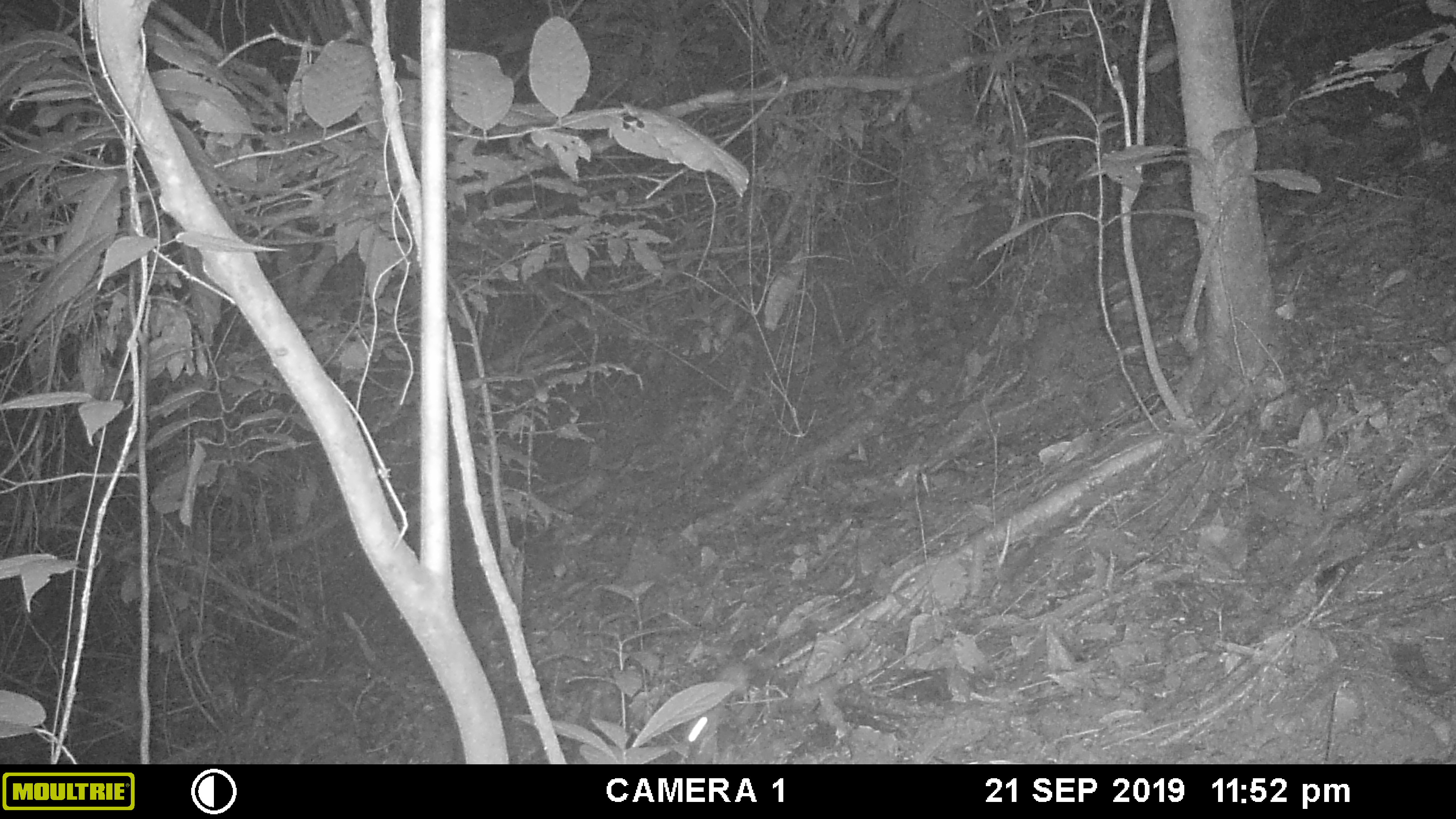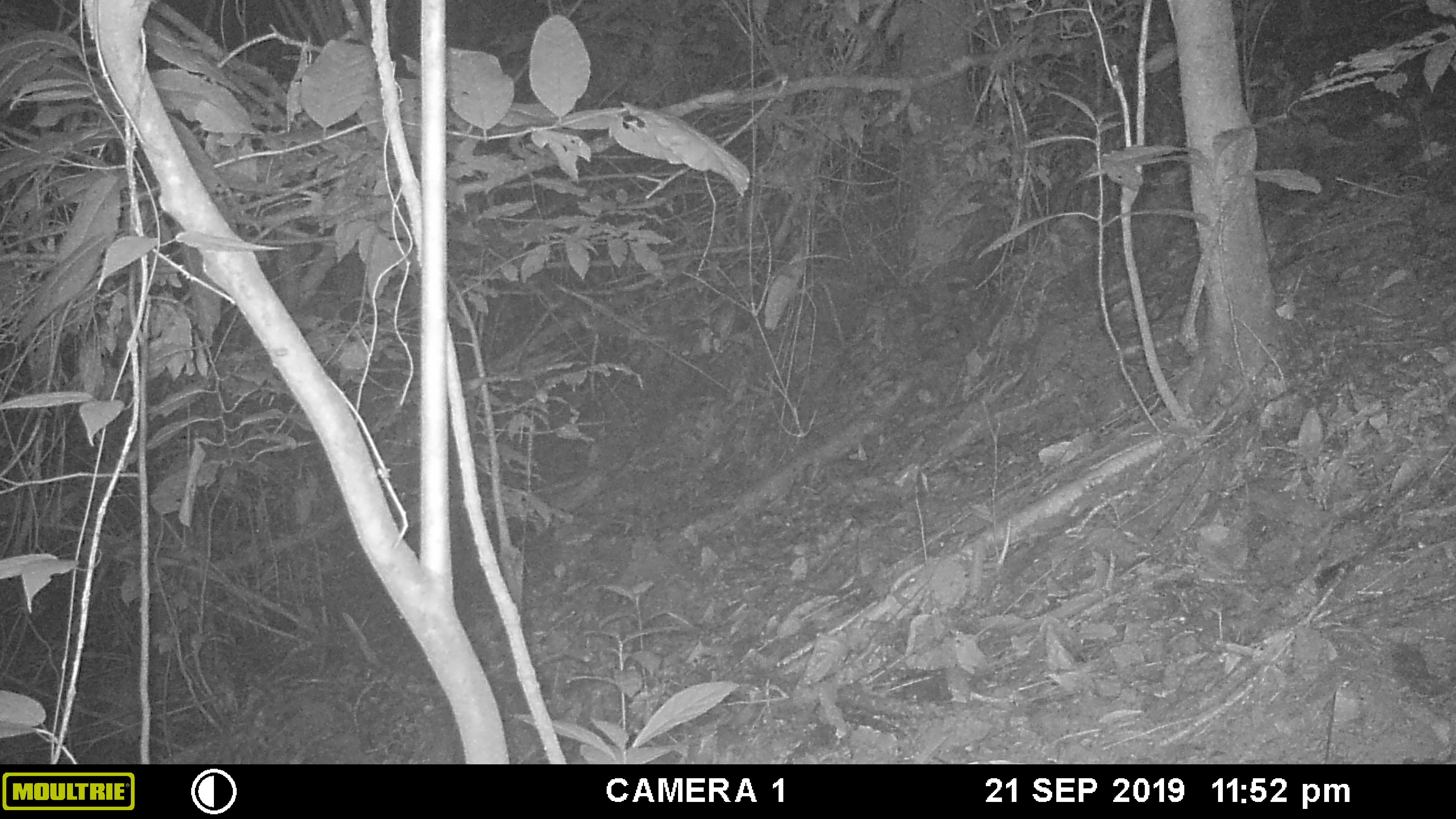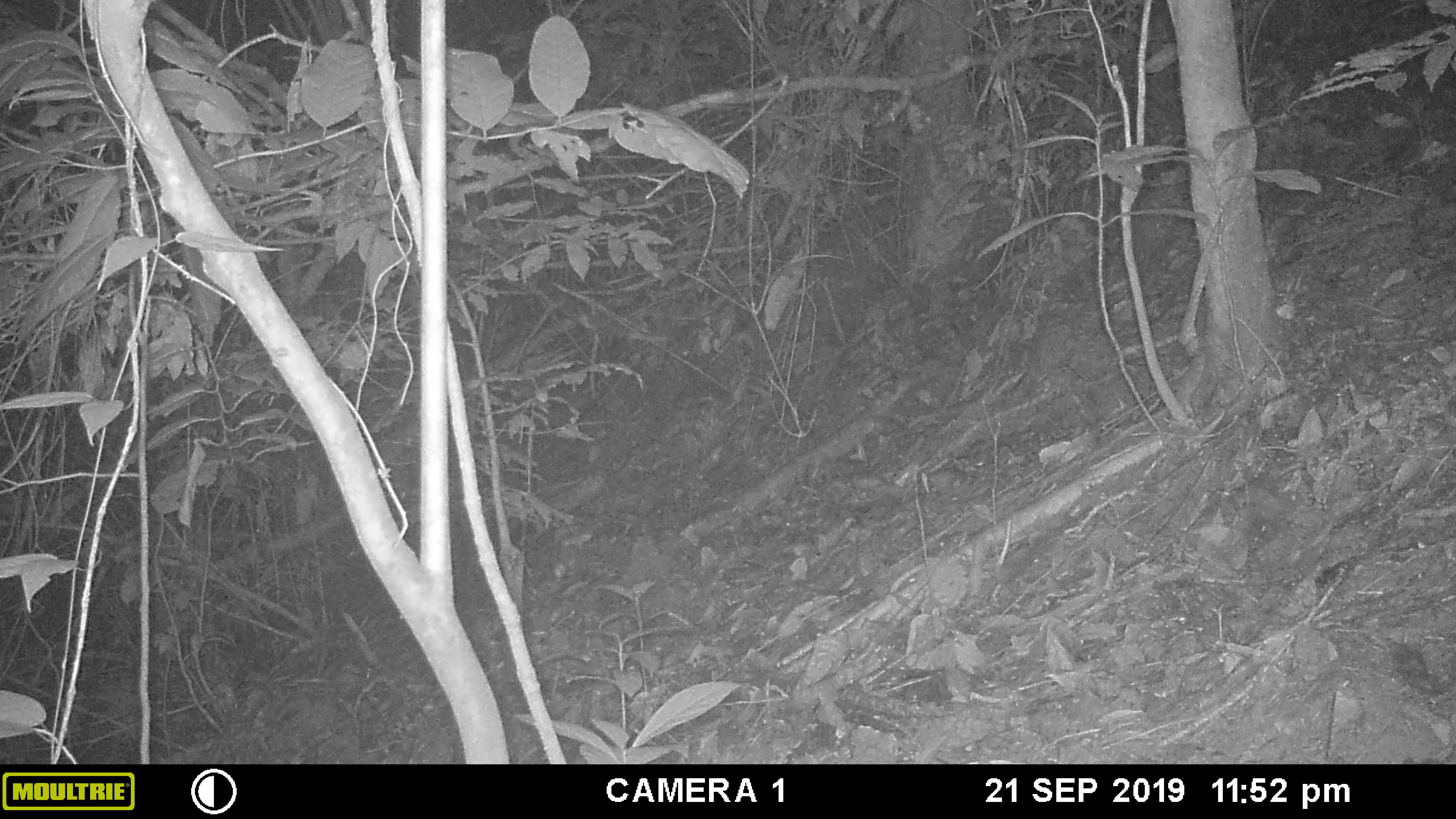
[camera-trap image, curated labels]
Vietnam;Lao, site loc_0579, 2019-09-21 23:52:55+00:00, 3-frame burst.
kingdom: Animalia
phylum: Chordata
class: Mammalia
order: Rodentia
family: Muridae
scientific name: Muridae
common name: old-world mice and rats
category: unidentified murid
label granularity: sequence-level